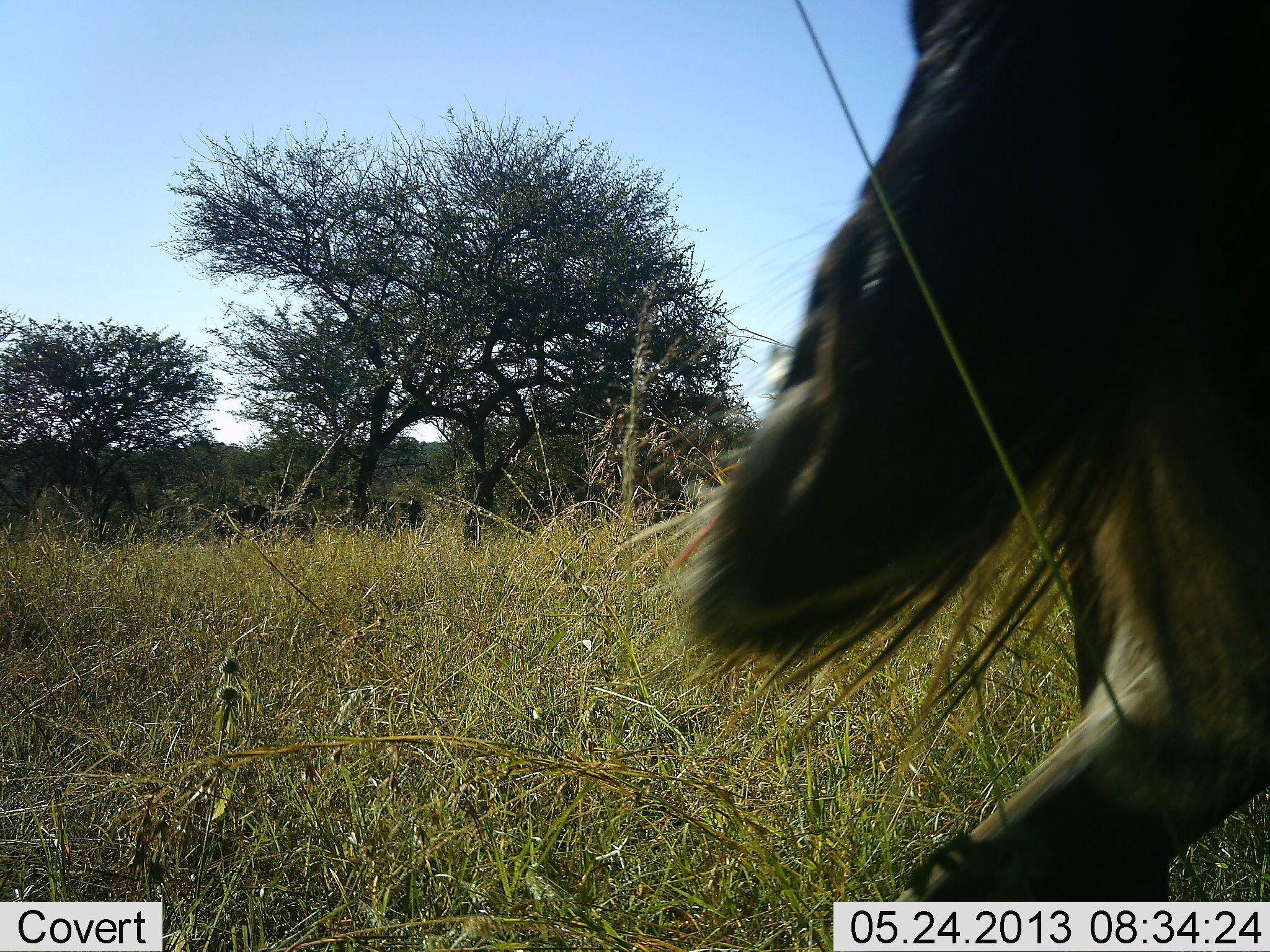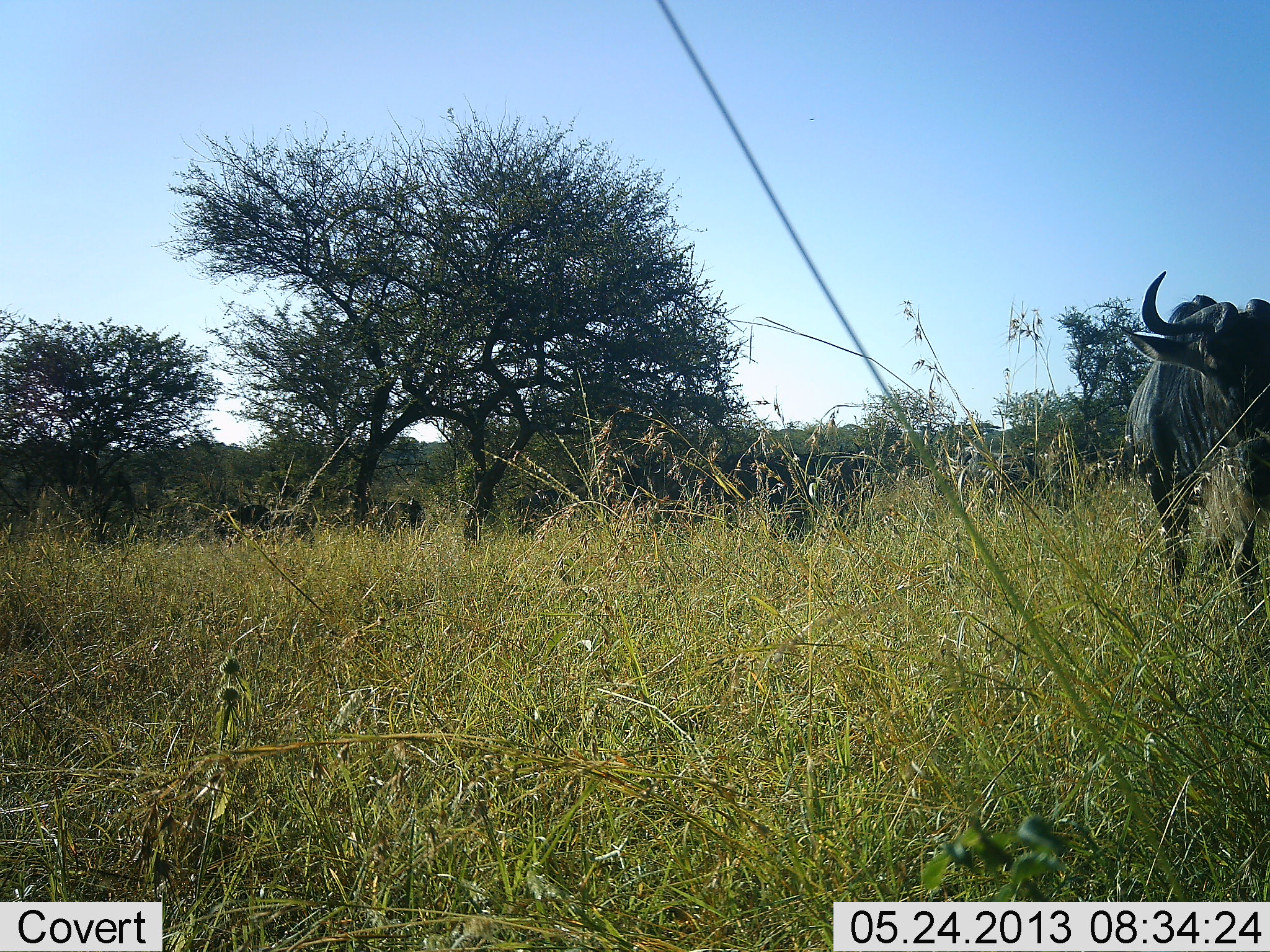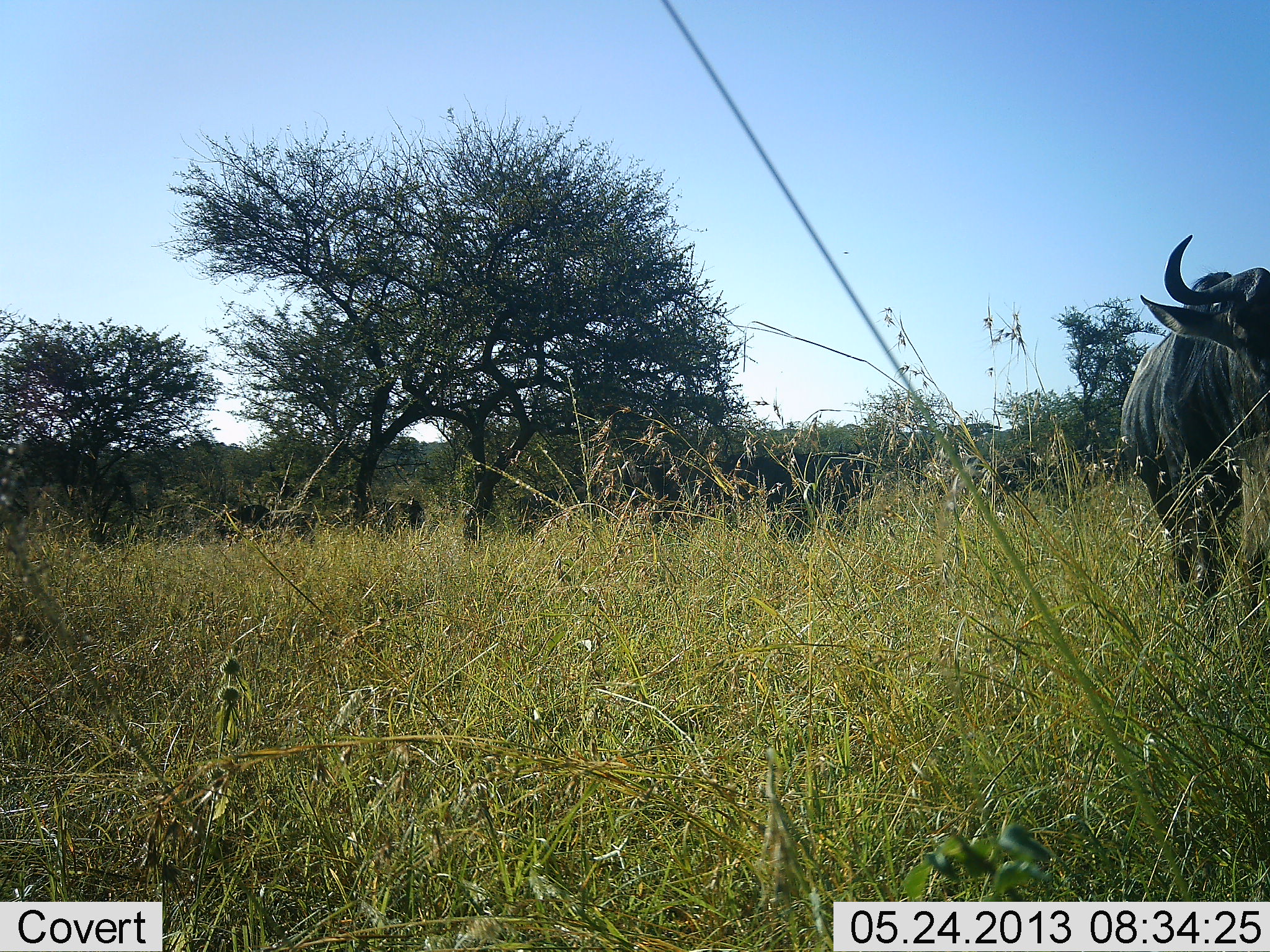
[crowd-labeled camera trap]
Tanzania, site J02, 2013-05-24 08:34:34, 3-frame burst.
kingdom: Animalia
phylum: Chordata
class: Mammalia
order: Artiodactyla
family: Bovidae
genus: Connochaetes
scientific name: Connochaetes taurinus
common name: blue wildebeest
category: wildebeest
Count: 2.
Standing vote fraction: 80%.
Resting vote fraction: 0%.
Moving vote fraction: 70%.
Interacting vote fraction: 0%.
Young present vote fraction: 0%.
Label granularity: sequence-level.